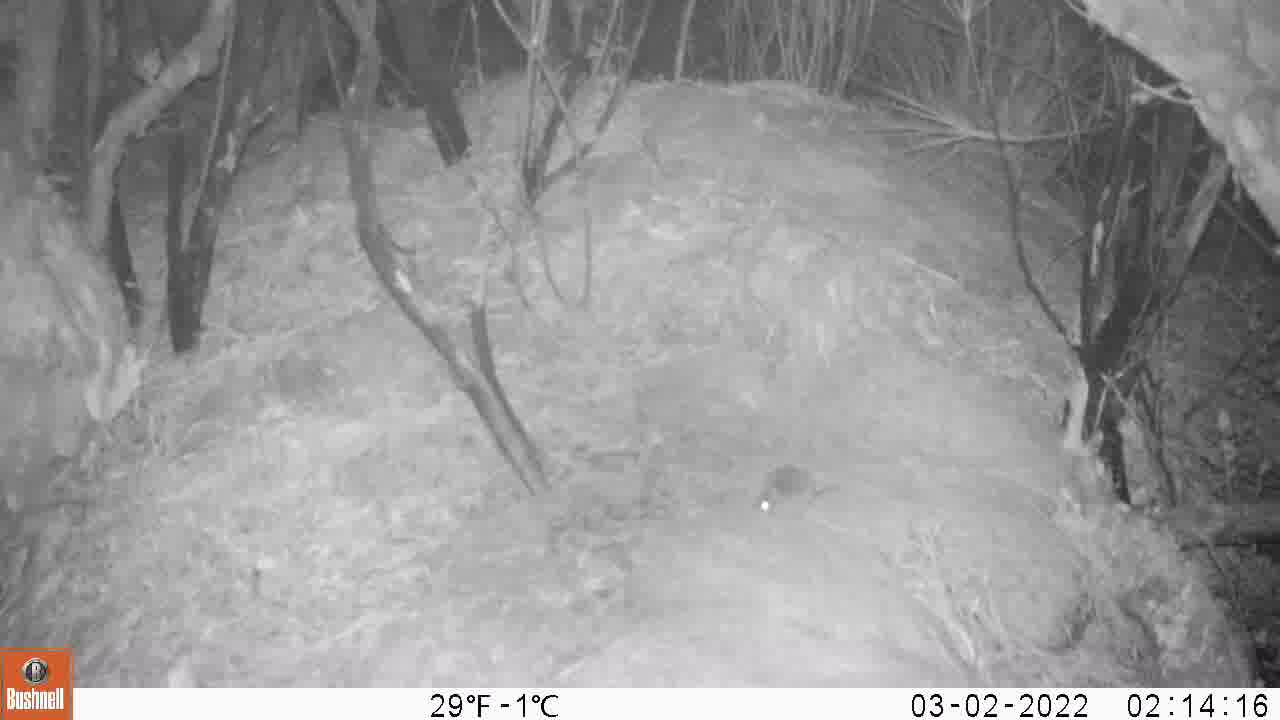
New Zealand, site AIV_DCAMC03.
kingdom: Animalia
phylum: Chordata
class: Mammalia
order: Rodentia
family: Muridae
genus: Mus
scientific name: Mus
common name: mouse